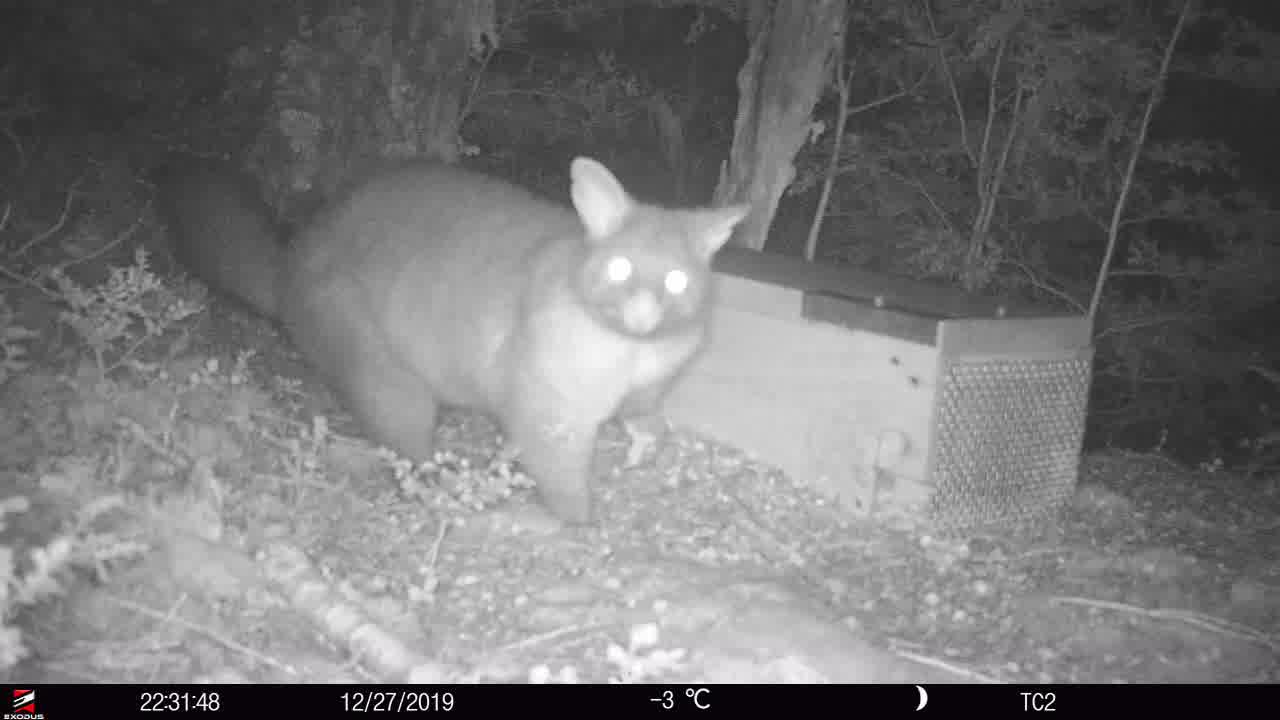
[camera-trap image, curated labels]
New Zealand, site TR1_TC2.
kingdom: Animalia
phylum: Chordata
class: Mammalia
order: Diprotodontia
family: Phalangeridae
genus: Trichosurus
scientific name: Trichosurus vulpecula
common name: common brushtail possum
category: possum